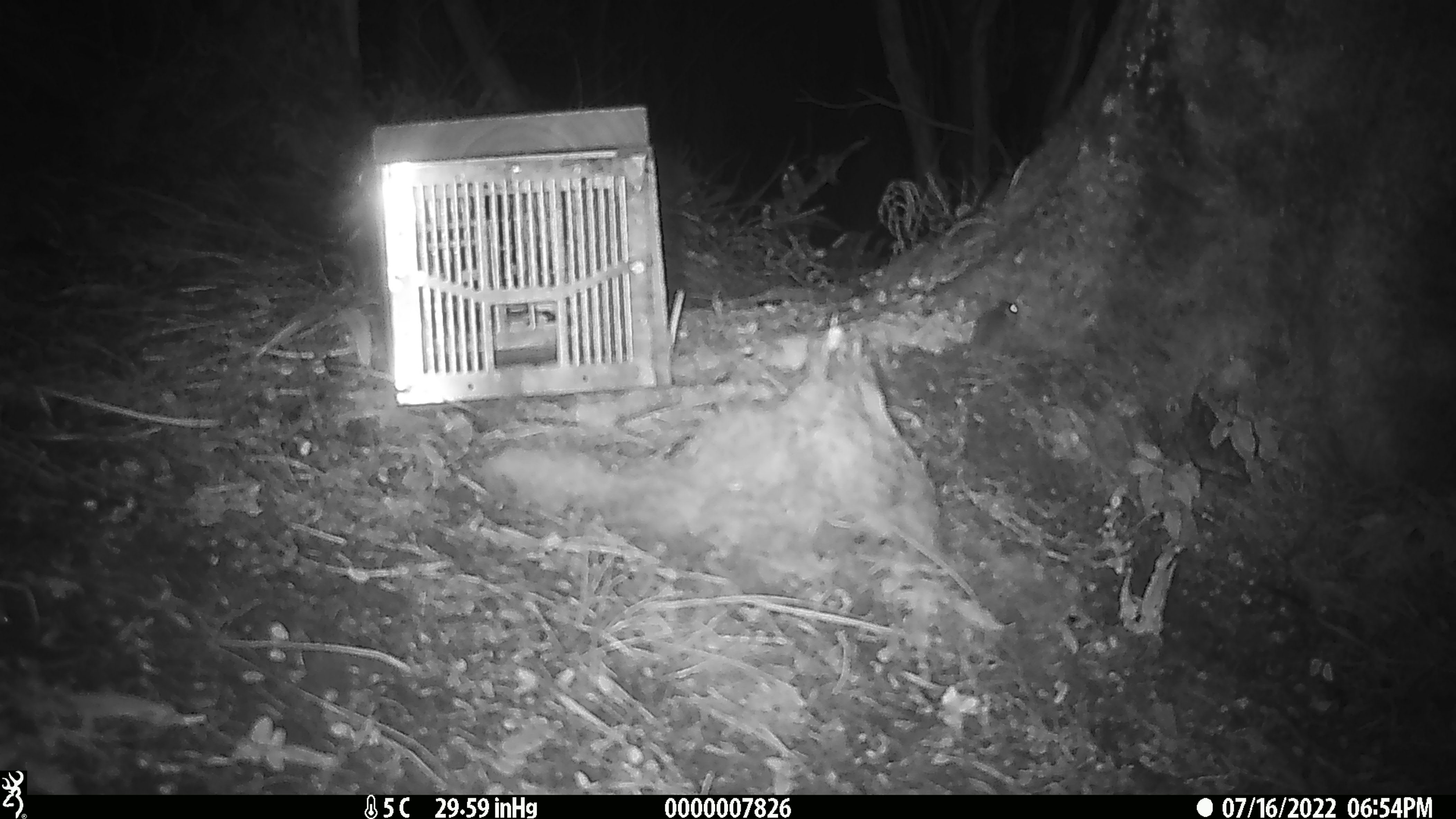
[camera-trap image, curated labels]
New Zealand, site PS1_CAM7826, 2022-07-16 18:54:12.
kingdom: Animalia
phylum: Chordata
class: Mammalia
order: Rodentia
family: Muridae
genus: Mus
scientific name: Mus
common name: mouse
Mouse (Mus).